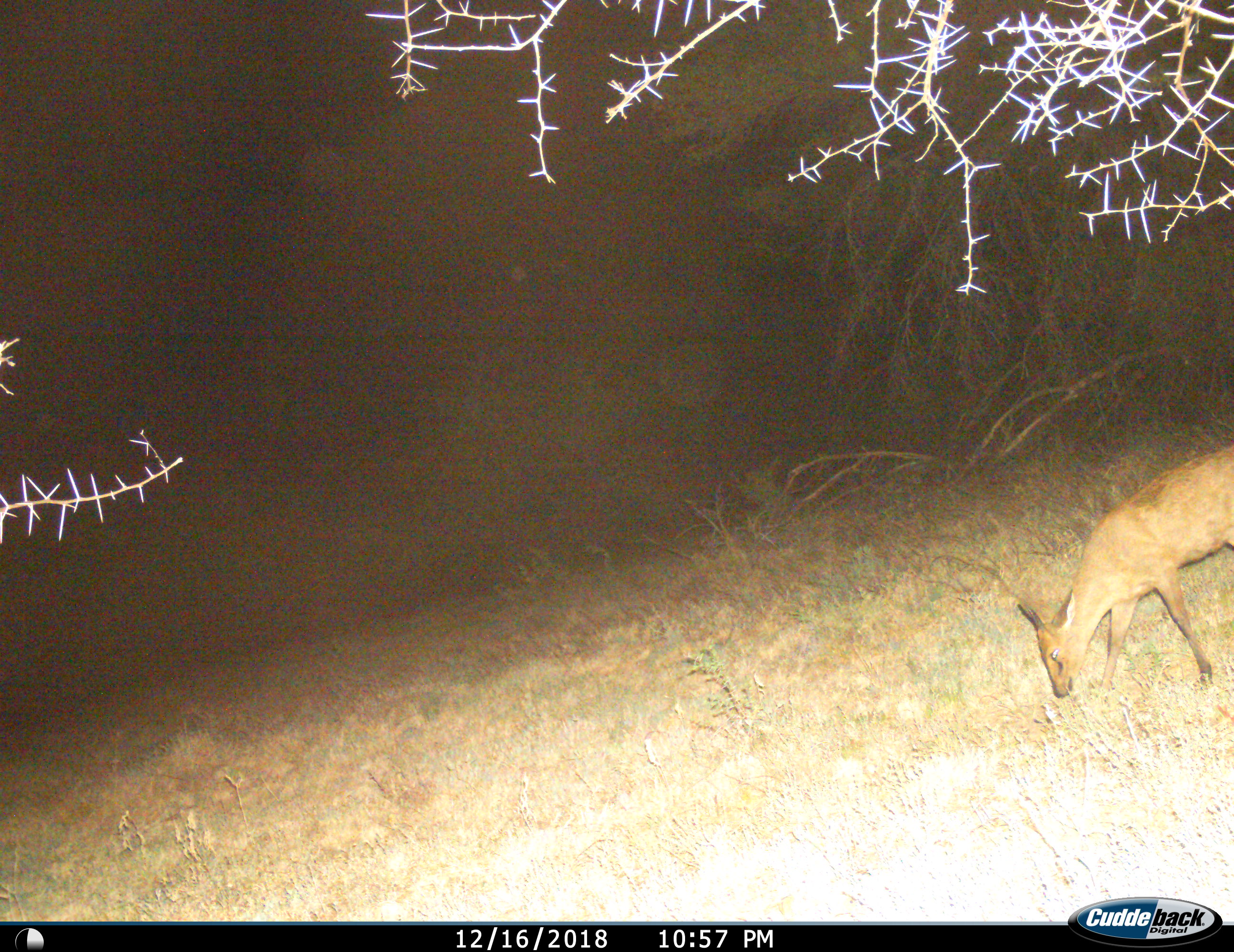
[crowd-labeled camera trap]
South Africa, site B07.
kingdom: Animalia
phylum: Chordata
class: Mammalia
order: Artiodactyla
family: Bovidae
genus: Sylvicapra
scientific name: Sylvicapra grimmia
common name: common grey duiker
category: duikercommongrey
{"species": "duikercommongrey (common grey duiker) (Sylvicapra grimmia)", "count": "1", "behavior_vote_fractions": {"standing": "29%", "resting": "0%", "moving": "43%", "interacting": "0%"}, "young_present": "0%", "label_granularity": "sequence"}